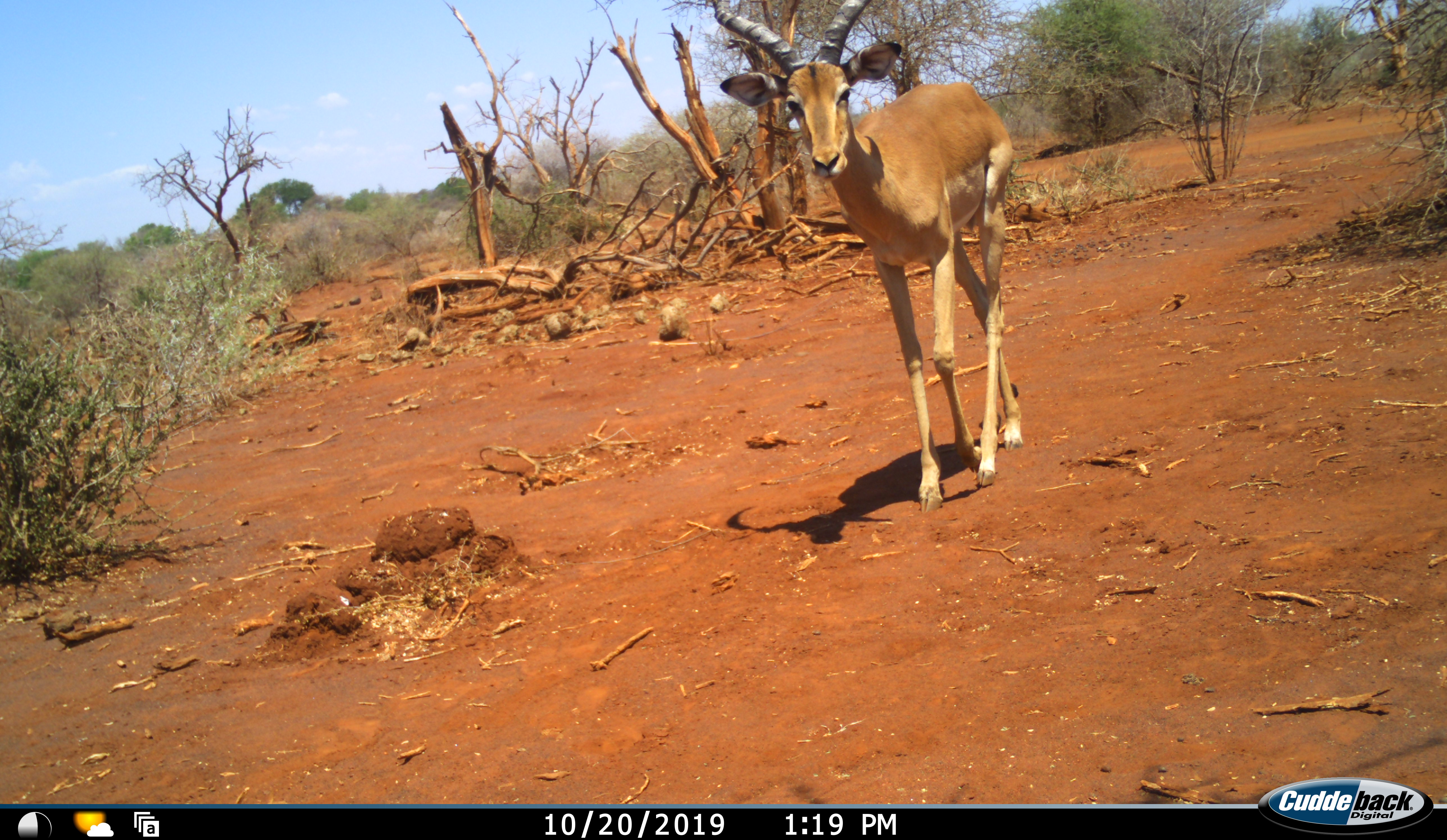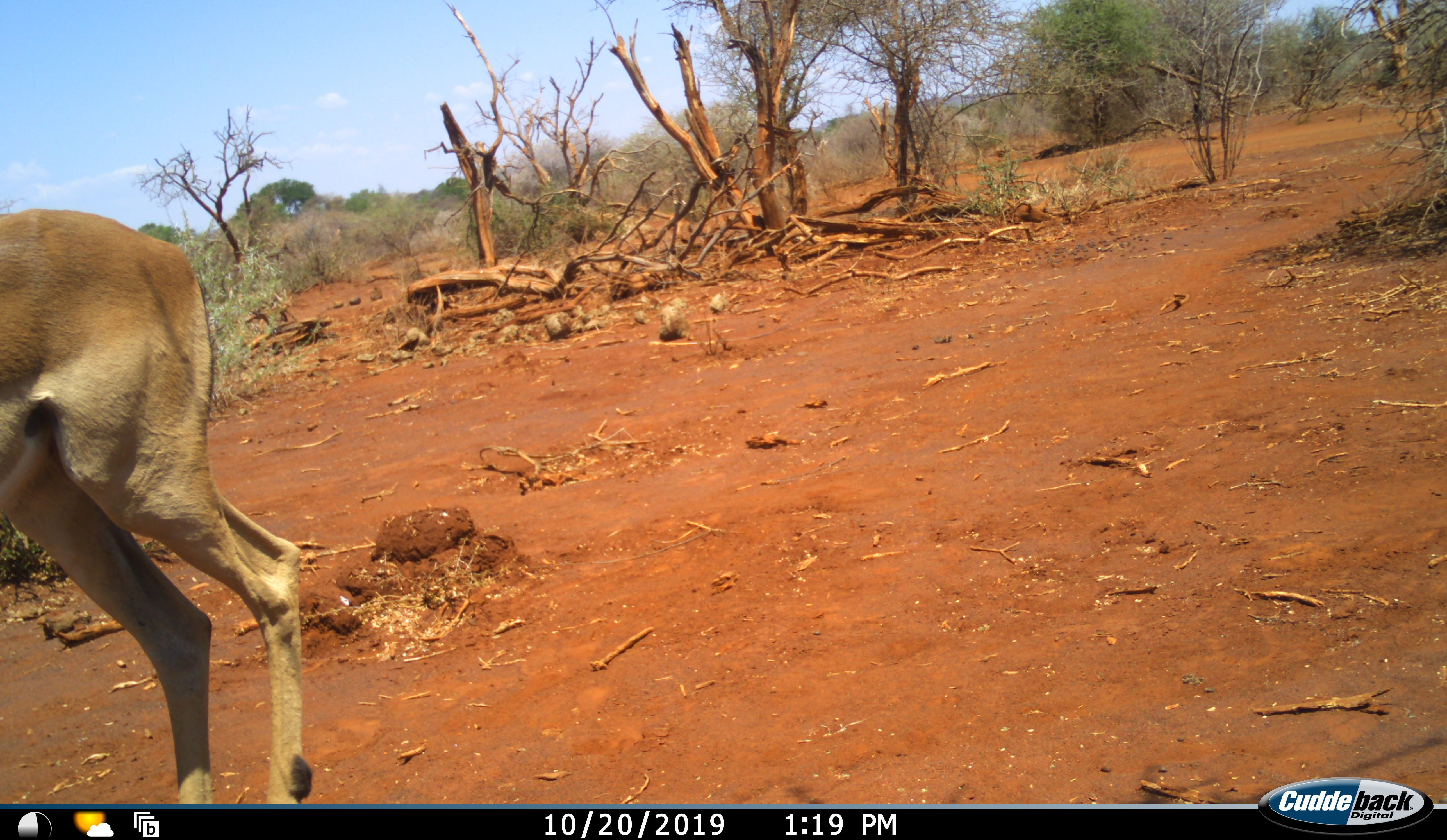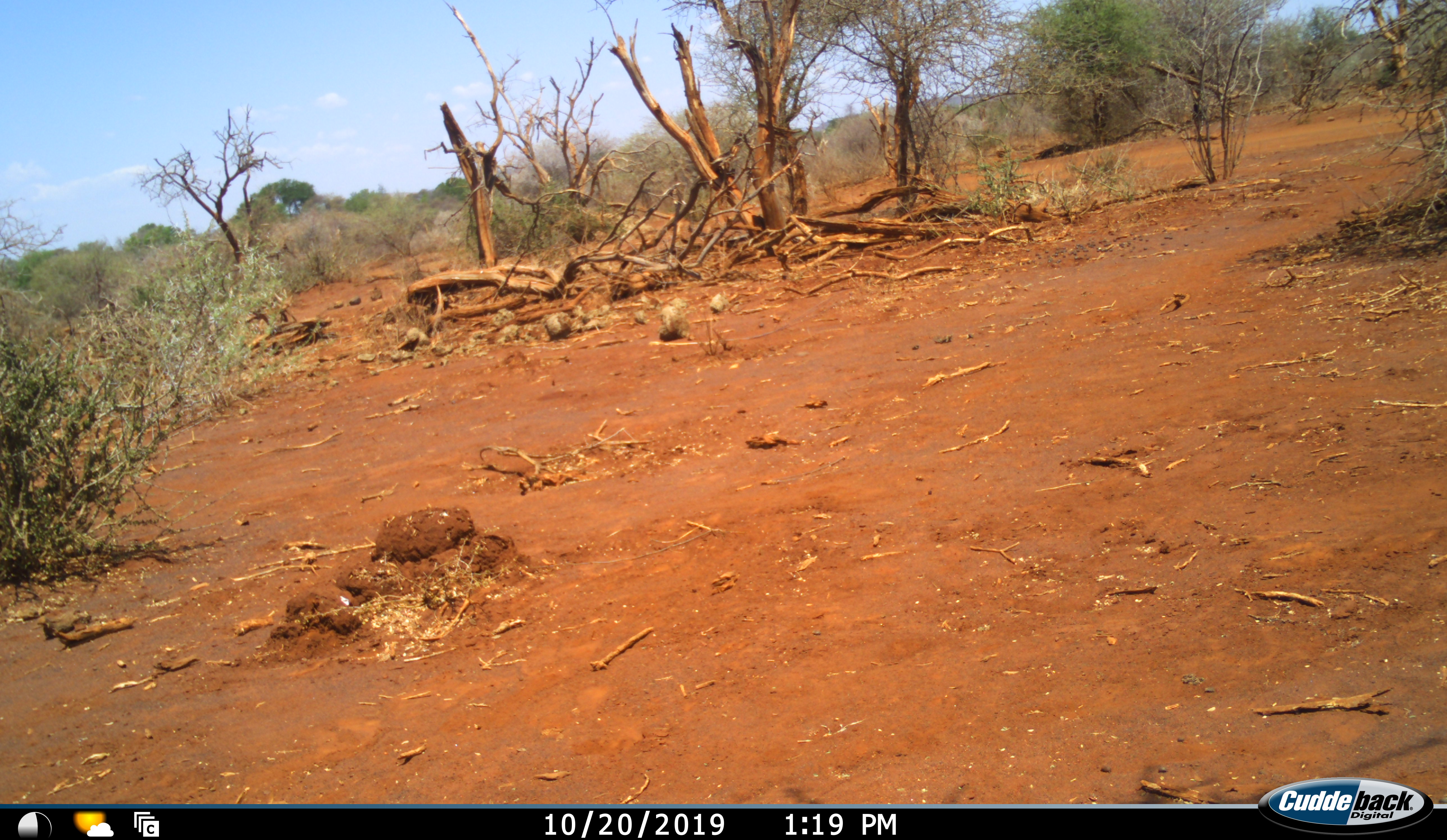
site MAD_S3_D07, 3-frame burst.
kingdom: Animalia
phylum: Chordata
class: Mammalia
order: Artiodactyla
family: Bovidae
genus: Aepyceros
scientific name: Aepyceros melampus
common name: impala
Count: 1.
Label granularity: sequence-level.